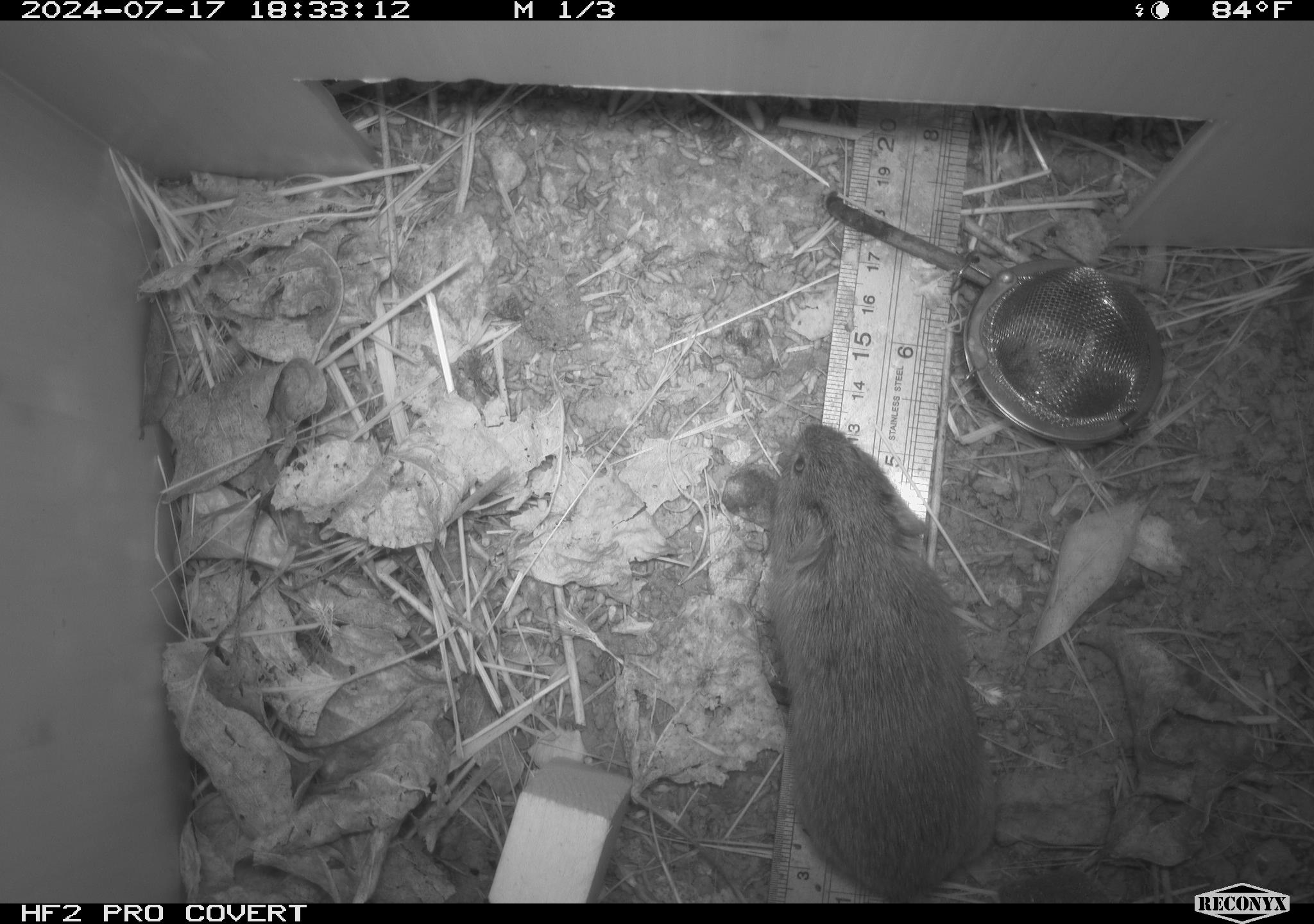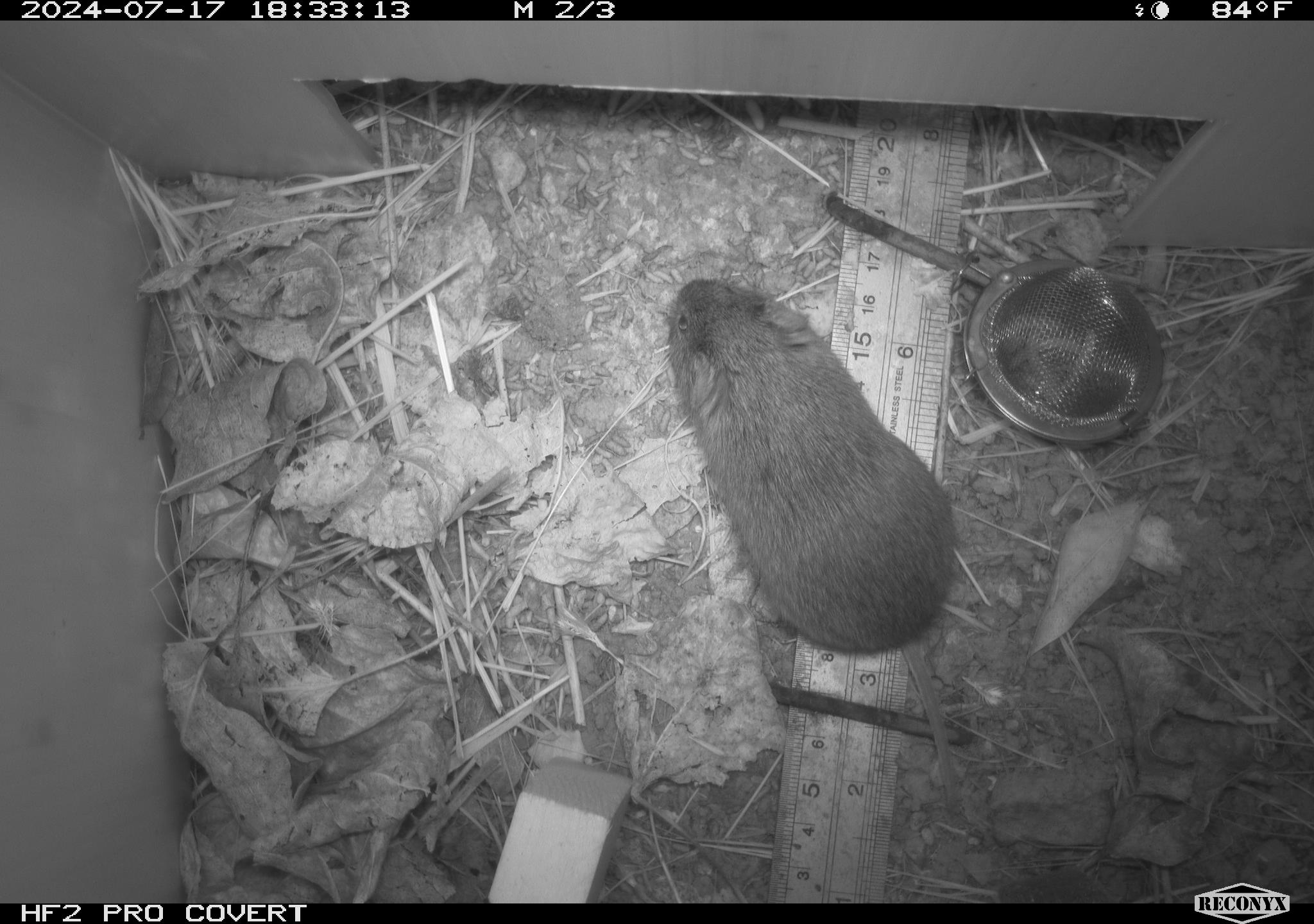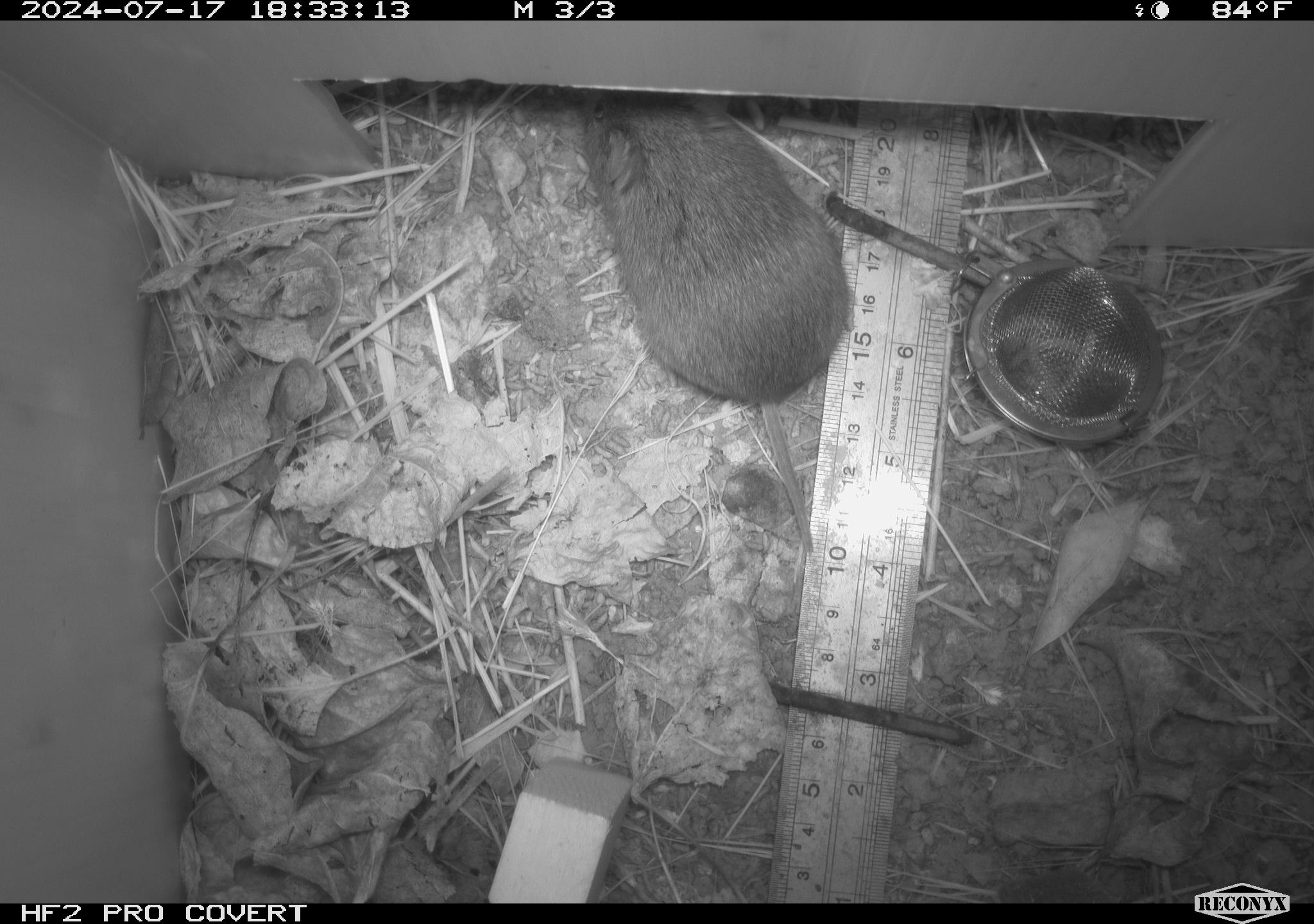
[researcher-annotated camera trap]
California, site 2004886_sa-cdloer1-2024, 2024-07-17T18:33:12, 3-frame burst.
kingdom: Animalia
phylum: Chordata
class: Mammalia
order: Rodentia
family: Cricetidae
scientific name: Arvicolinae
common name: voles, lemmings, and muskrats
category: arvicolinae subfamily